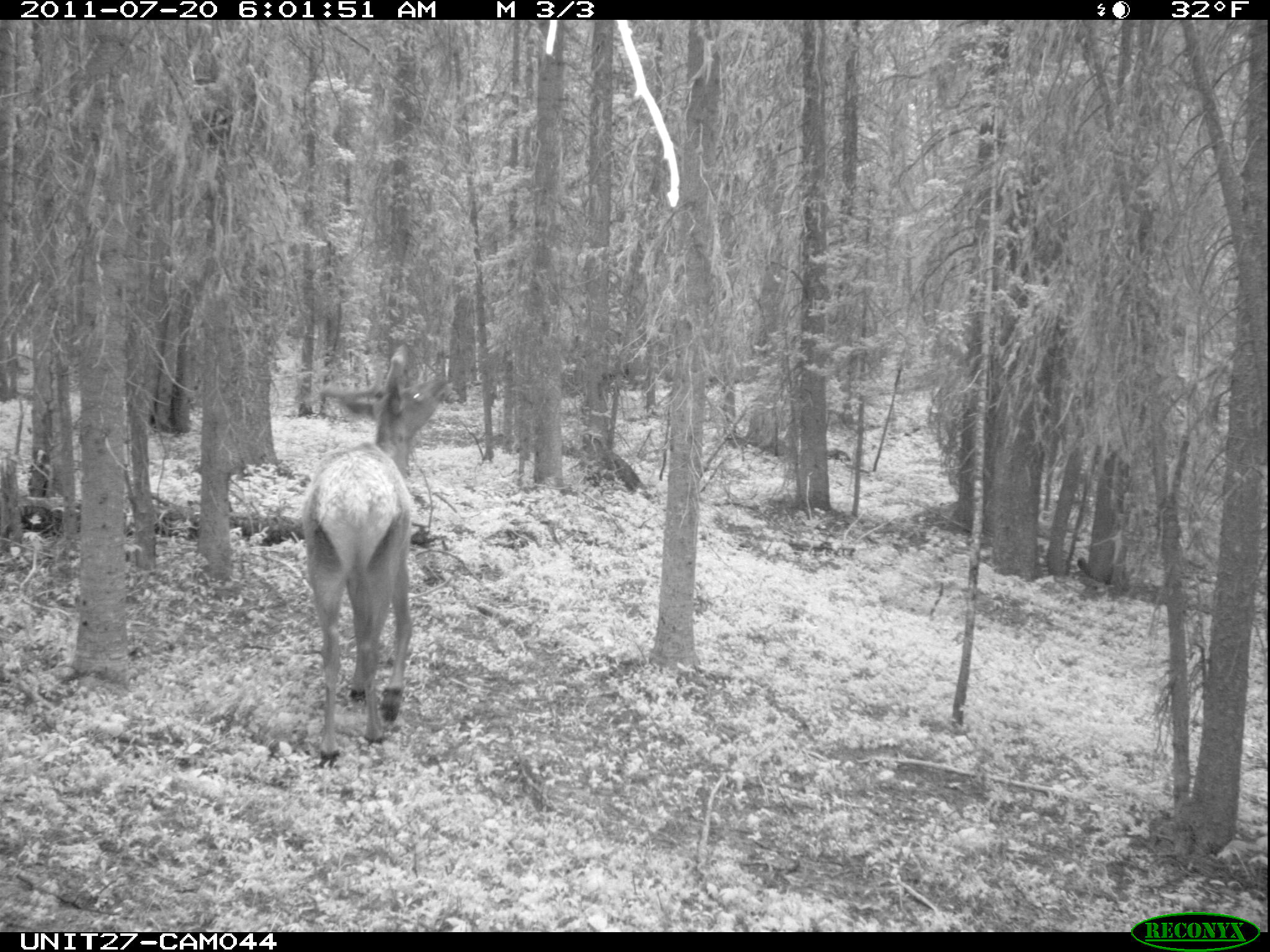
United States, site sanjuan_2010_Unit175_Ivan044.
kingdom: Animalia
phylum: Chordata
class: Mammalia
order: Artiodactyla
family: Cervidae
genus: Cervus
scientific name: Cervus elaphus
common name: red deer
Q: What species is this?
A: Cervus elaphus (red deer).